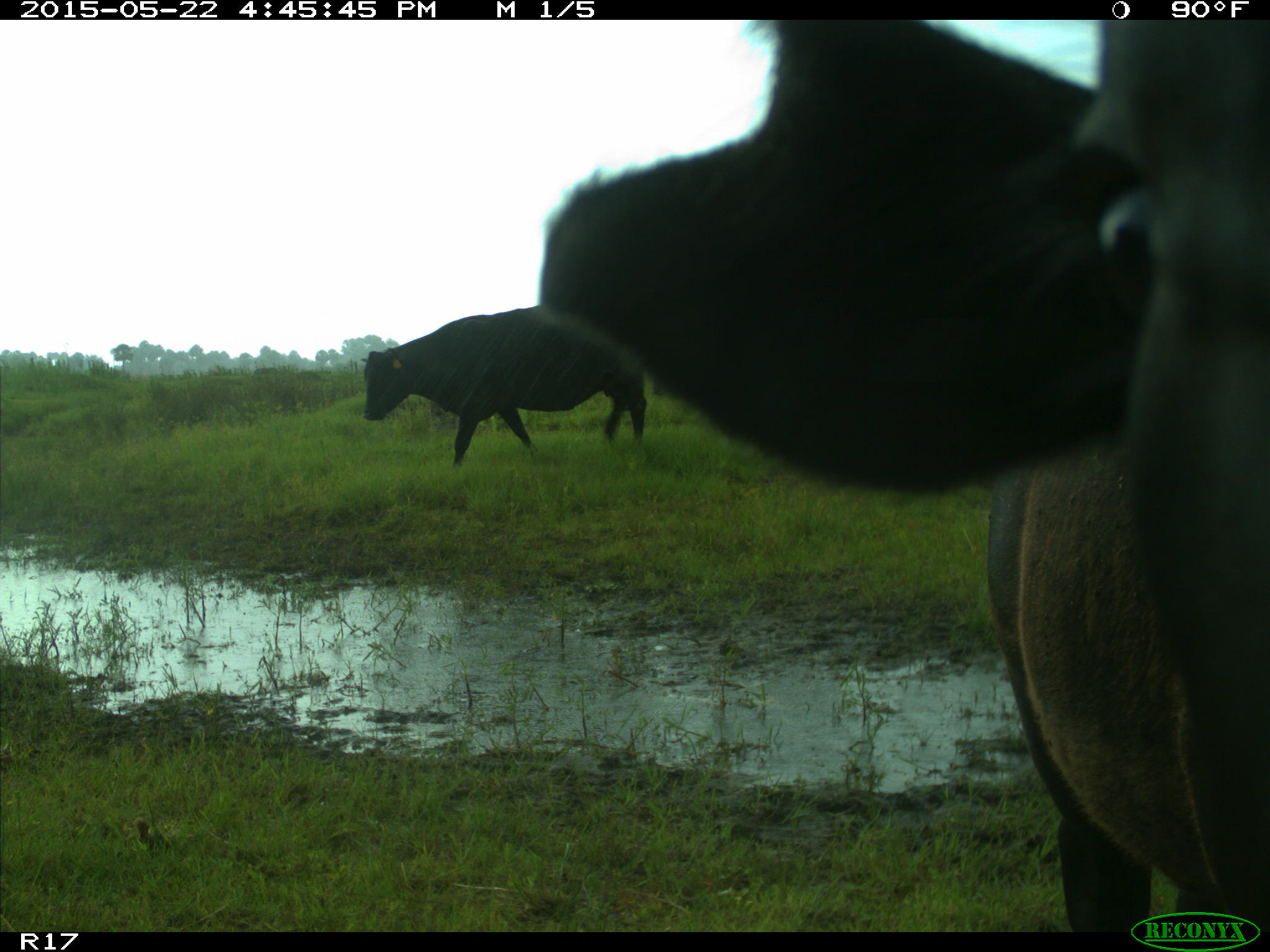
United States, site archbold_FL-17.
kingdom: Animalia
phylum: Chordata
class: Mammalia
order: Artiodactyla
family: Bovidae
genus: Bos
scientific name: Bos taurus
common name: domestic cow